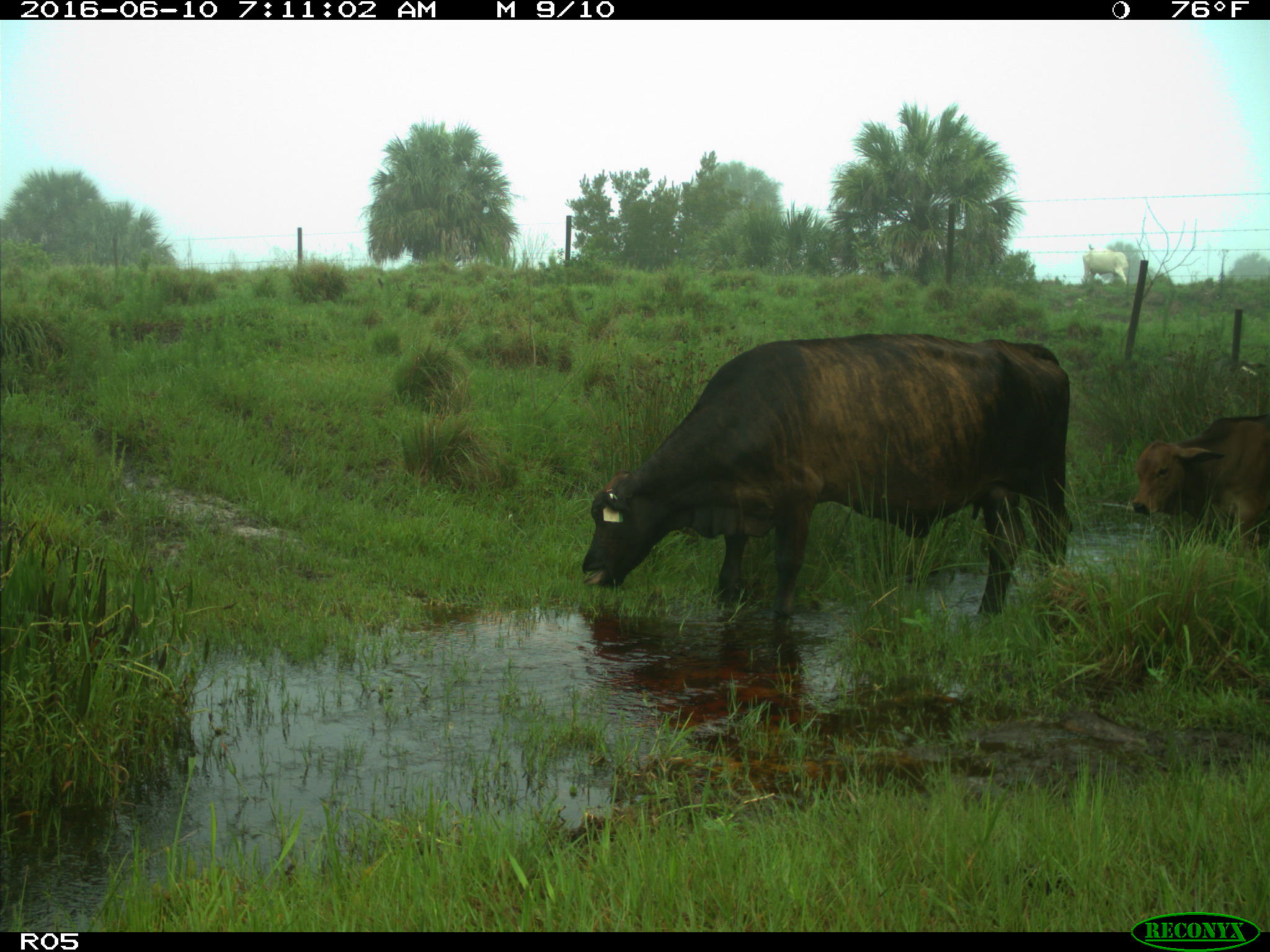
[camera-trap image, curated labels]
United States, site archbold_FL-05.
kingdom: Animalia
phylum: Chordata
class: Mammalia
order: Artiodactyla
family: Bovidae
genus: Bos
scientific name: Bos taurus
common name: domestic cow